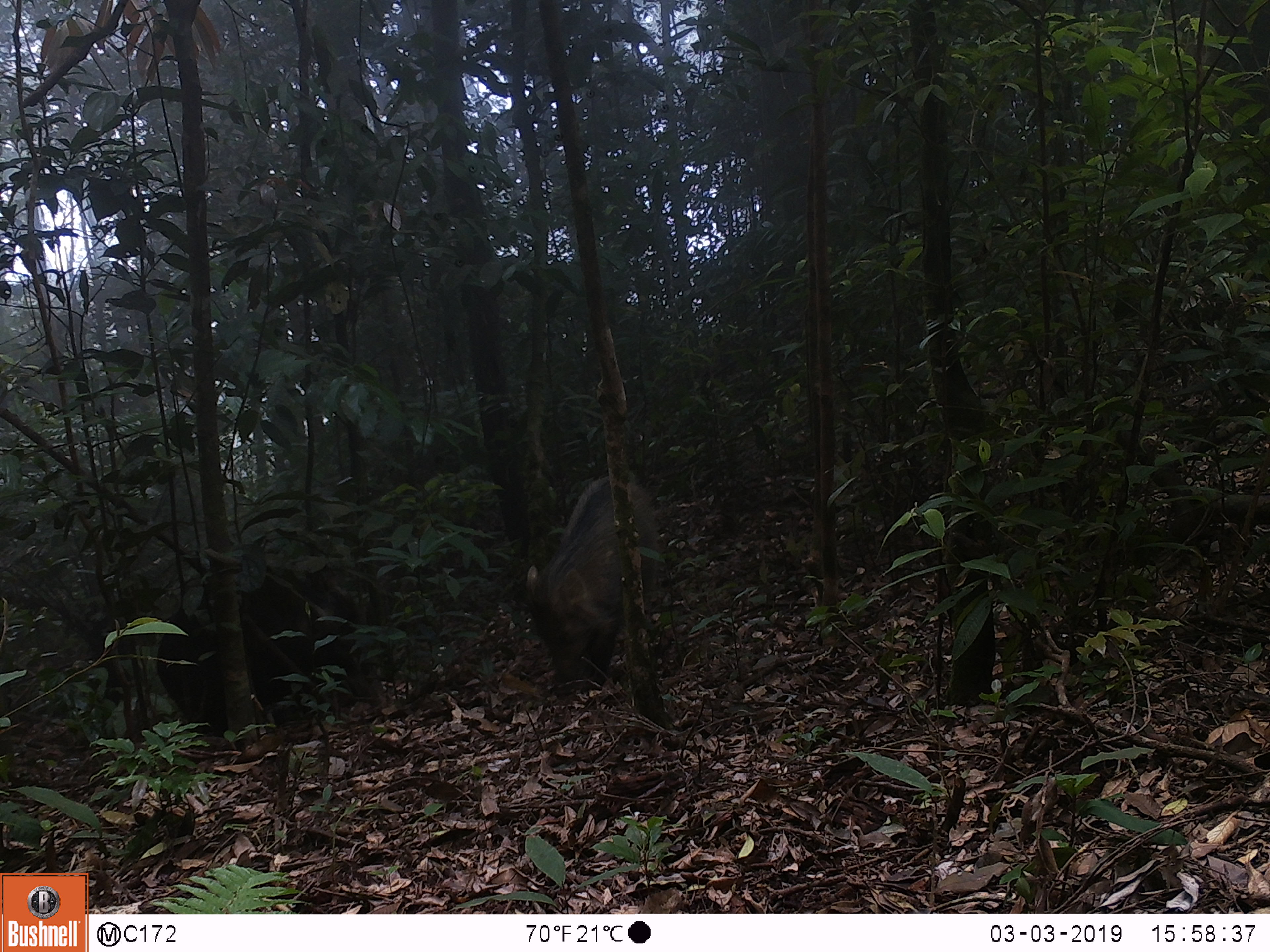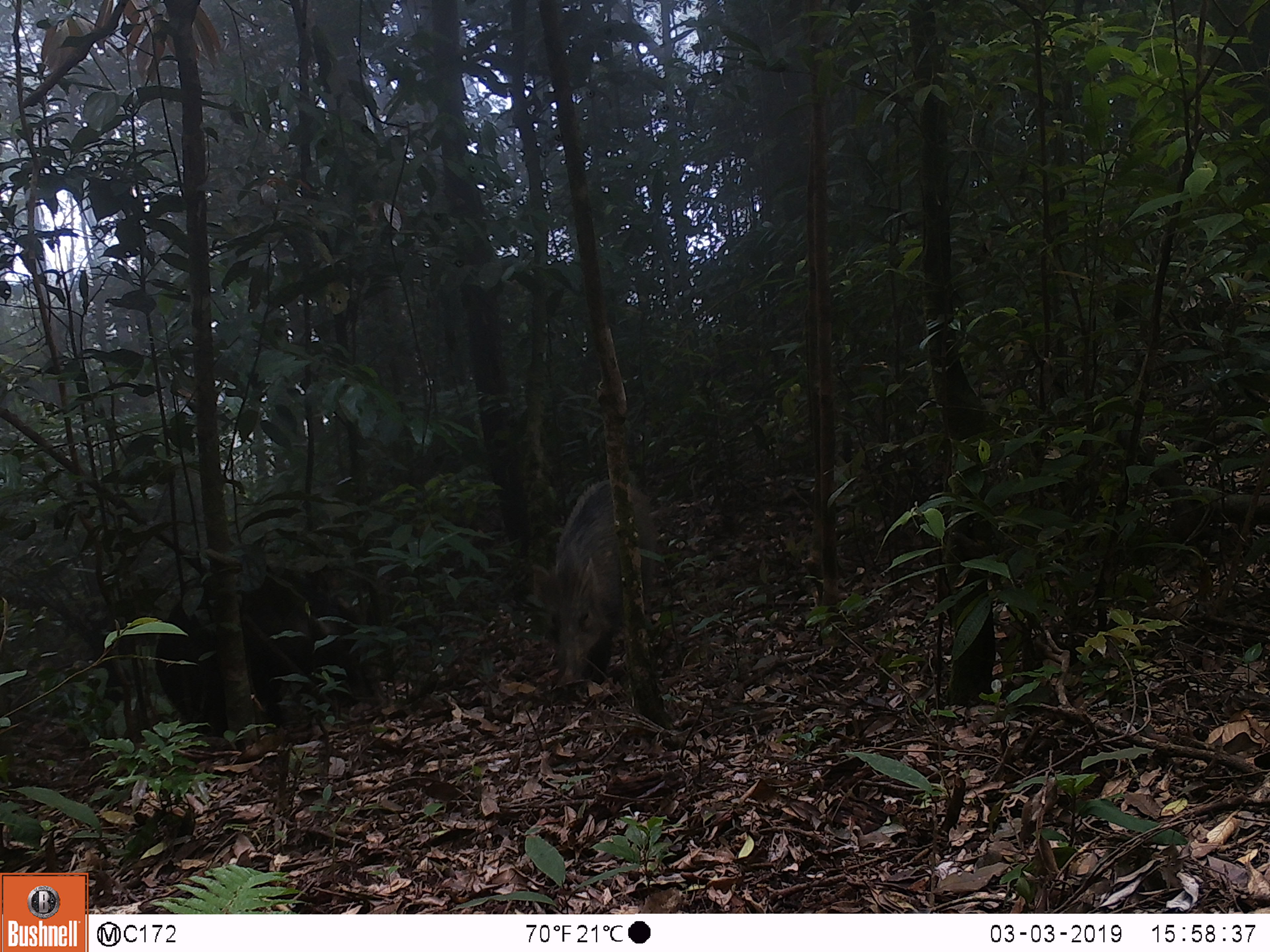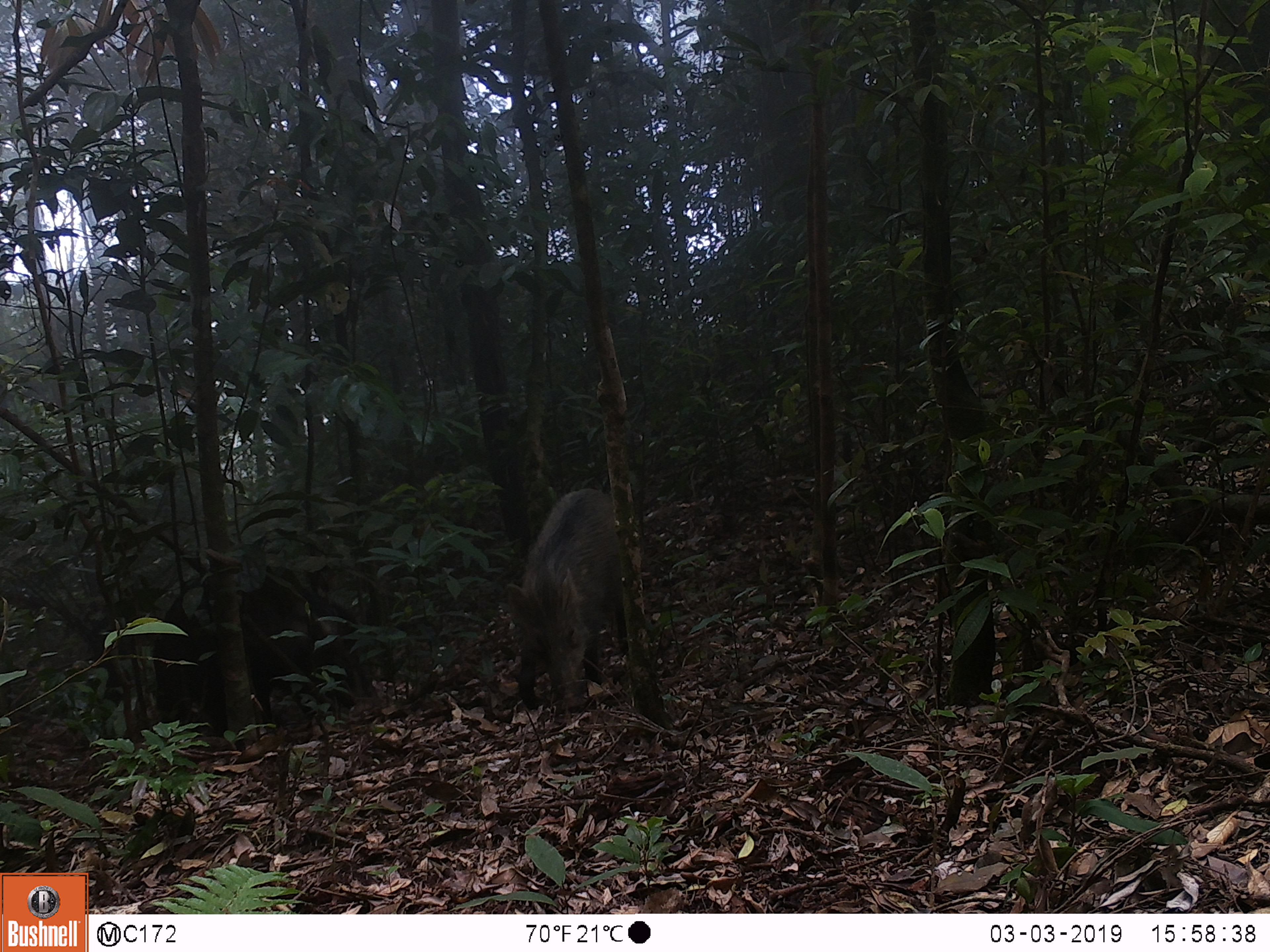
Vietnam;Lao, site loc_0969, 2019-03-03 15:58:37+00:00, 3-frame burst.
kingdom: Animalia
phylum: Chordata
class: Mammalia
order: Artiodactyla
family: Suidae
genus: Sus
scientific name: Sus scrofa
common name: eurasian wild pig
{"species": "eurasian wild pig (Sus scrofa)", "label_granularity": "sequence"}